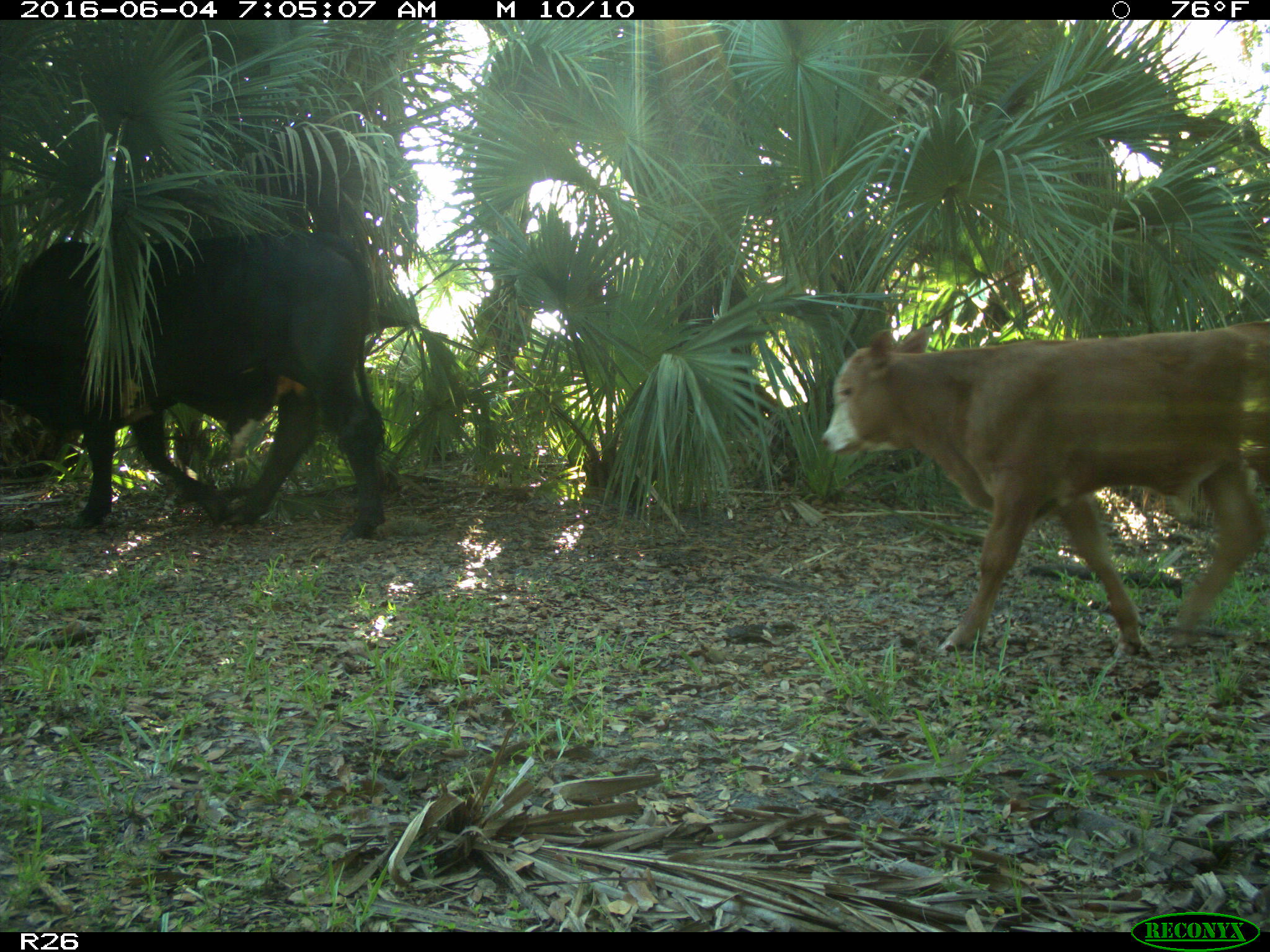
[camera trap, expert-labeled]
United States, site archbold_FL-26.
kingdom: Animalia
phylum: Chordata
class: Mammalia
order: Artiodactyla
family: Bovidae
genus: Bos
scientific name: Bos taurus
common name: domestic cow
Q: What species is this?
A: Bos taurus (domestic cow).